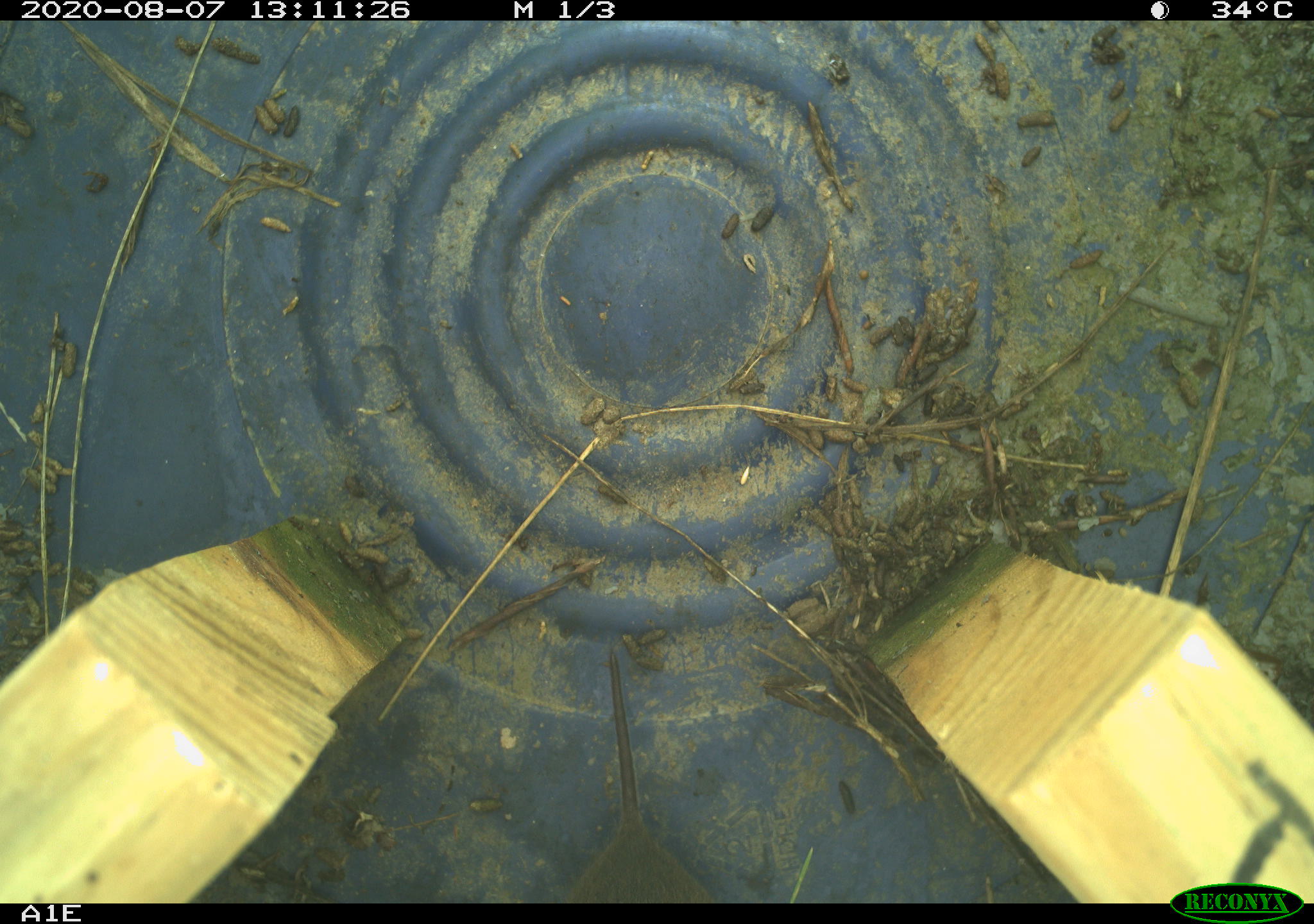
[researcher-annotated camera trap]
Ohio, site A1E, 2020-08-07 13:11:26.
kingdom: Animalia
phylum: Chordata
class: Mammalia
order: Rodentia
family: Cricetidae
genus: Microtus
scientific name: Microtus pennsylvanicus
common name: meadow vole